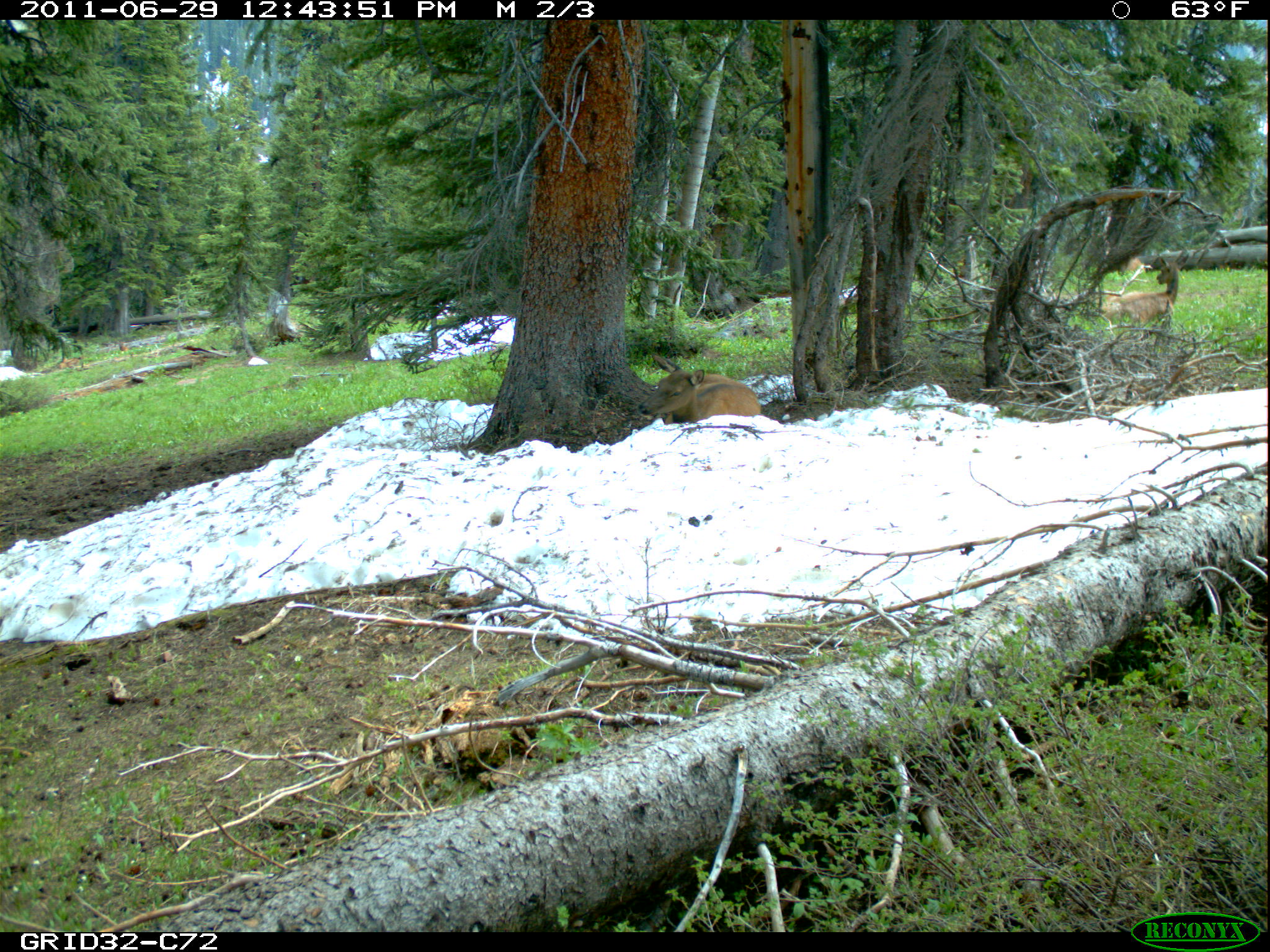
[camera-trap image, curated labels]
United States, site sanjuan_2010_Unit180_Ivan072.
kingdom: Animalia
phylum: Chordata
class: Mammalia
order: Artiodactyla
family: Cervidae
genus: Cervus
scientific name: Cervus elaphus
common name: red deer